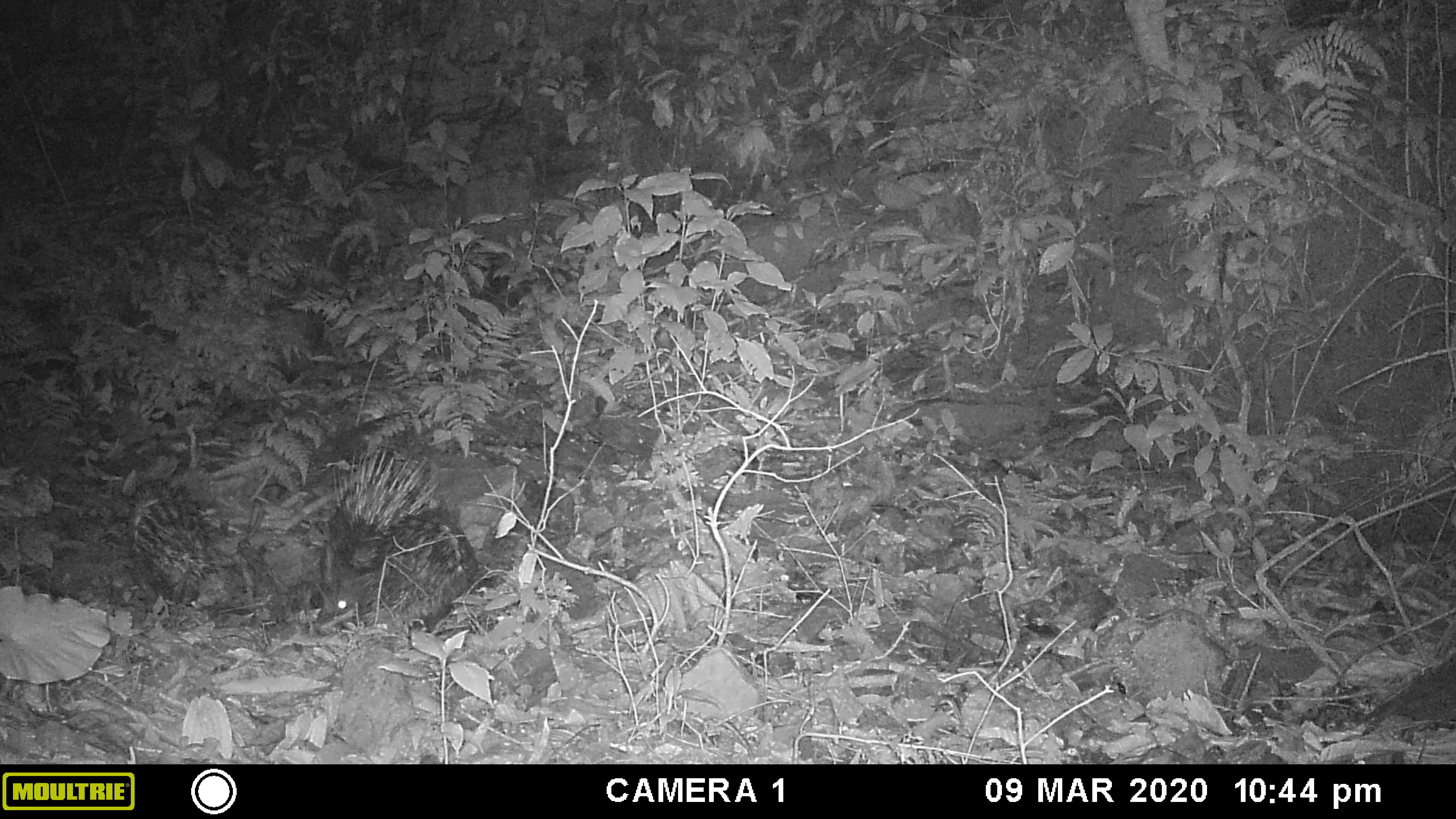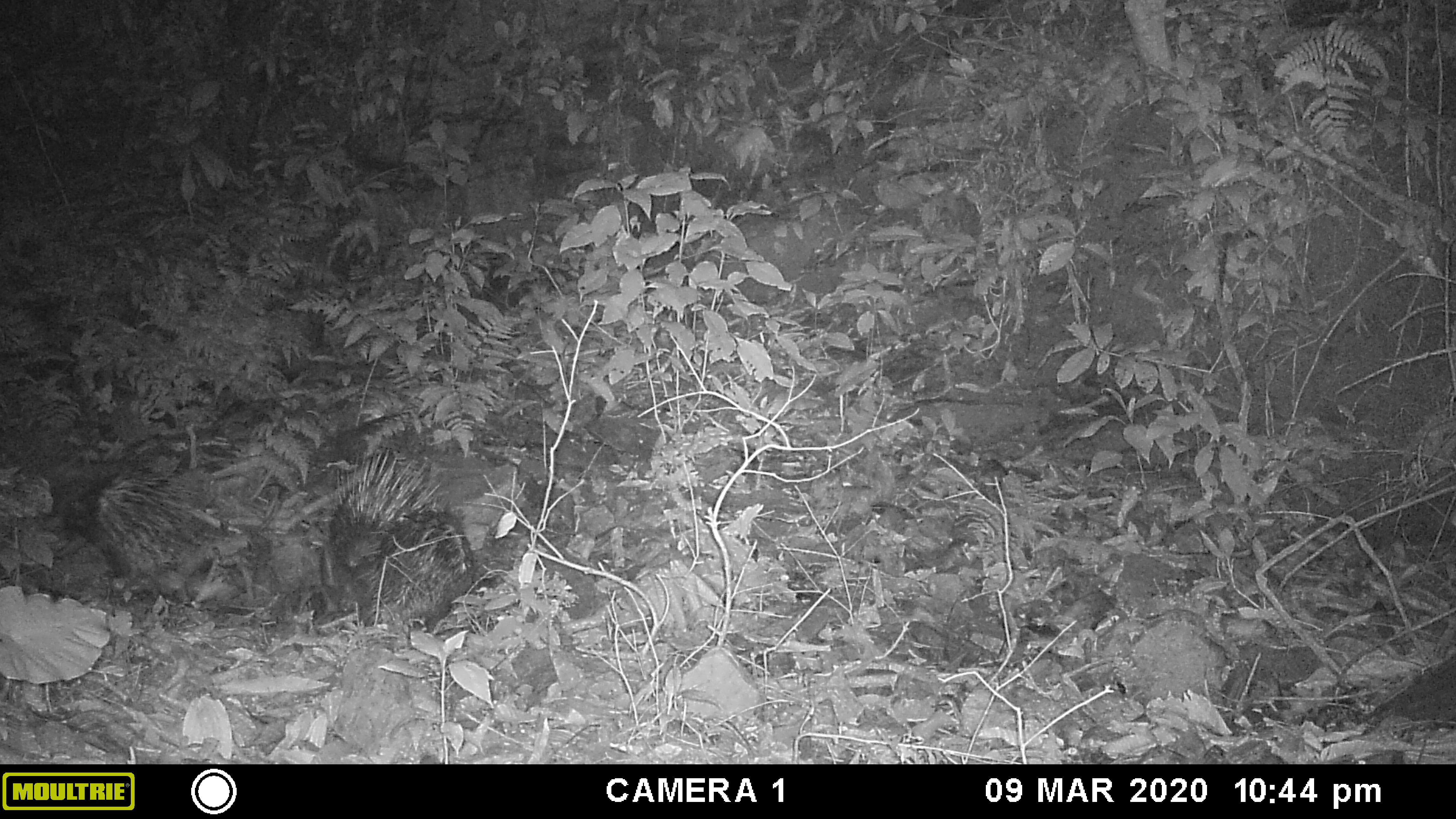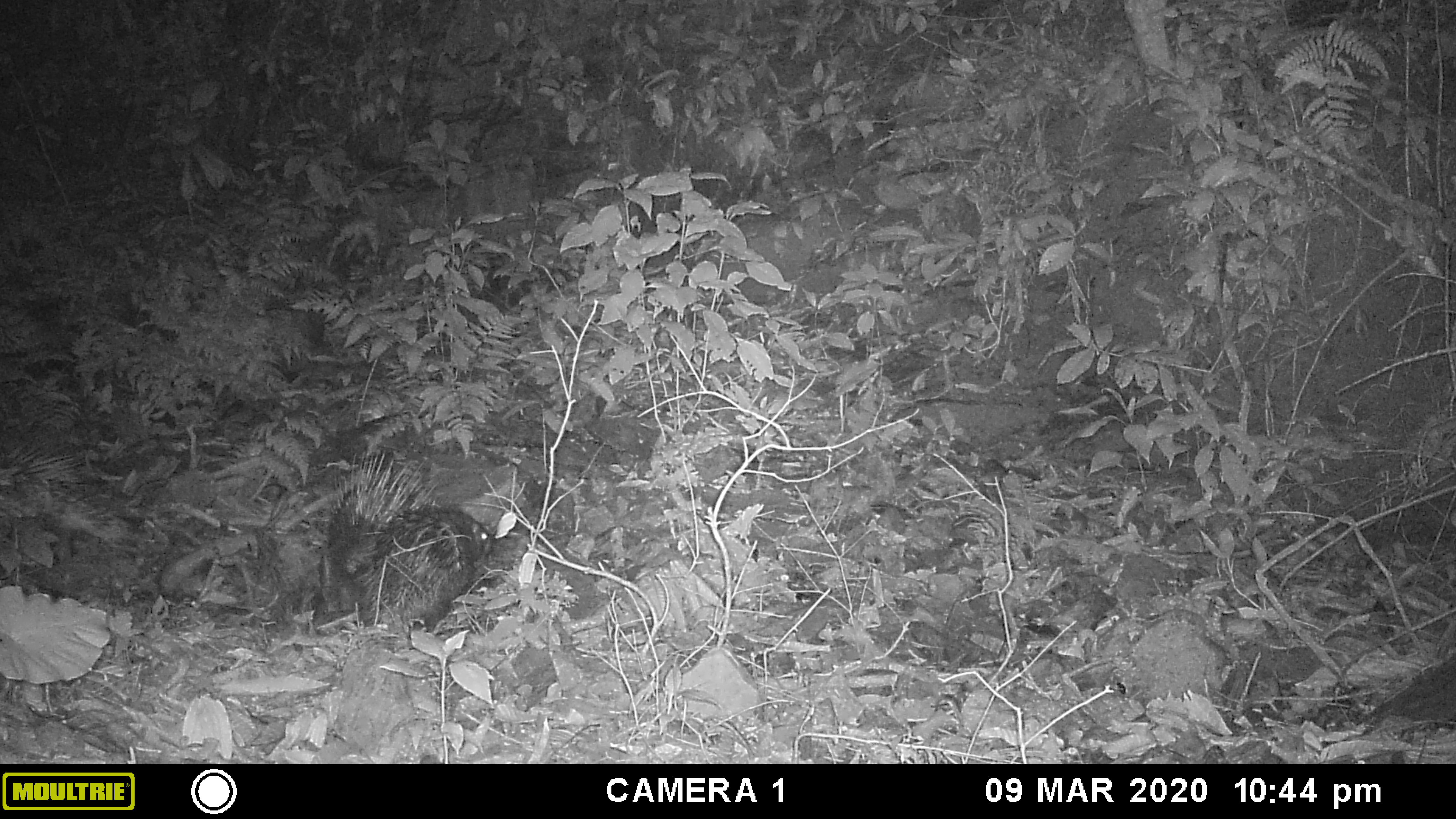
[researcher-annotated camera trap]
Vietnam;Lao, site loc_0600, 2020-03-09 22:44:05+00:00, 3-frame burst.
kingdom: Animalia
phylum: Chordata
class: Mammalia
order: Rodentia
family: Hystricidae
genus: Hystrix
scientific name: Hystrix brachyura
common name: malayan porcupine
Malayan porcupine (Hystrix brachyura). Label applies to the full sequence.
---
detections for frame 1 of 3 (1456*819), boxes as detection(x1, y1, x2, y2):
malayan porcupine: detection(312, 445, 443, 633); detection(125, 476, 262, 610); detection(361, 506, 477, 632)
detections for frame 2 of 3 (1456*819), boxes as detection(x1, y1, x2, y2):
malayan porcupine: detection(66, 470, 258, 607); detection(319, 446, 439, 612); detection(367, 507, 477, 629)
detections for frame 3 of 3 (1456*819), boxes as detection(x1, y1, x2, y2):
malayan porcupine: detection(312, 448, 439, 609); detection(0, 434, 153, 552); detection(351, 505, 494, 631)